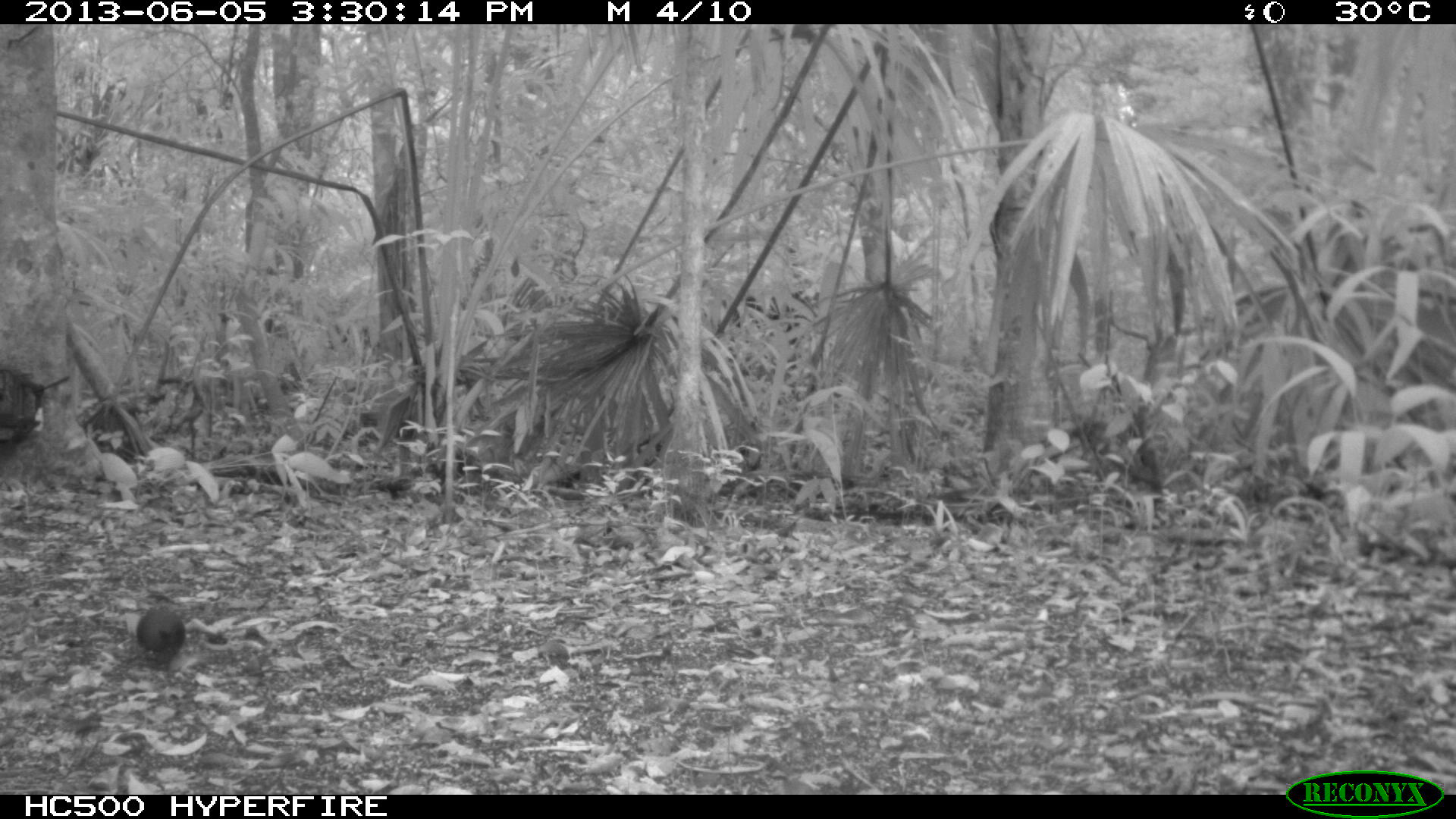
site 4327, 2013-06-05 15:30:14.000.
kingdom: Animalia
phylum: Chordata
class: Aves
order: Coraciiformes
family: Momotidae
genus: Momotus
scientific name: Momotus momota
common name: amazonian motmot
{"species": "Momotus momota (amazonian motmot)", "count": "1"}